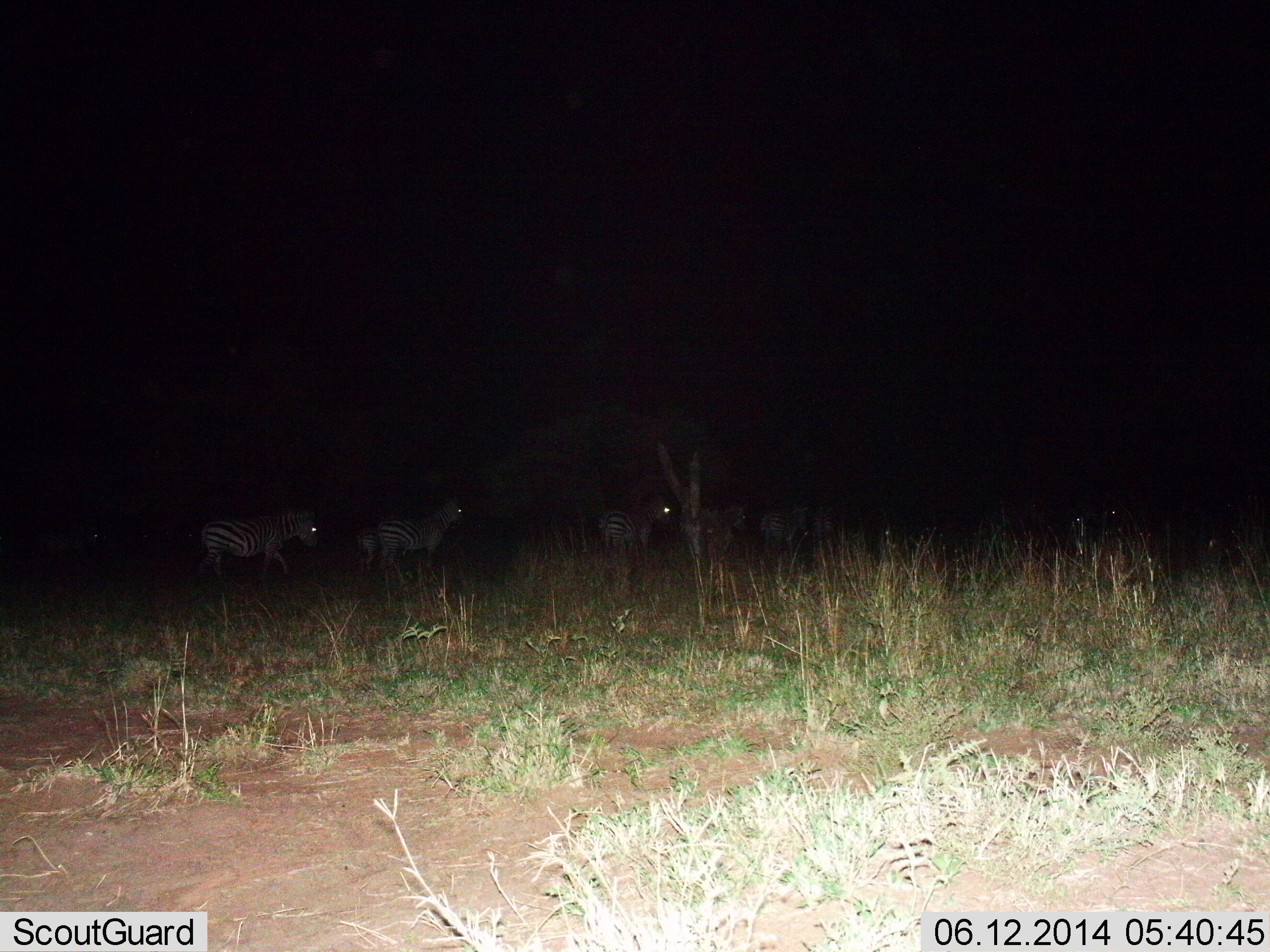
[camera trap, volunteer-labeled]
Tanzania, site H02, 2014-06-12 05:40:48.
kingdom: Animalia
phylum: Chordata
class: Mammalia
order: Perissodactyla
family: Equidae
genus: Equus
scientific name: Equus quagga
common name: plains zebra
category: zebra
Zebra (plains zebra) (Equus quagga), count 6. Behavior (volunteer vote fractions): standing 50%, resting 0%, moving 70%, interacting 0%. Young present (vote fraction): 10%. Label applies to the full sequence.